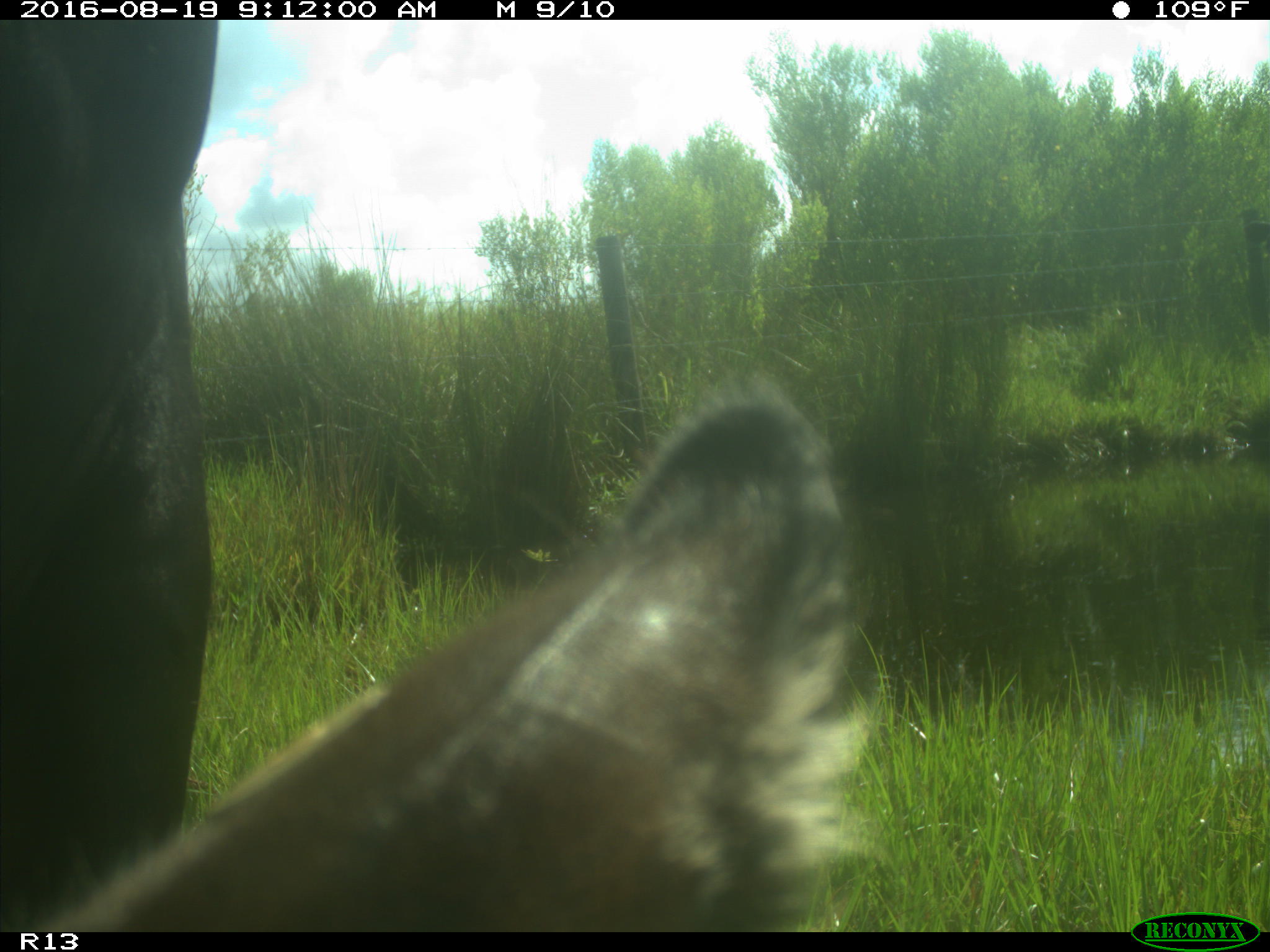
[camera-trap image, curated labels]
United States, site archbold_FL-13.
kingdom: Animalia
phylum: Chordata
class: Mammalia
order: Artiodactyla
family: Bovidae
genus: Bos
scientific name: Bos taurus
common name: domestic cow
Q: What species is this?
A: Bos taurus (domestic cow).